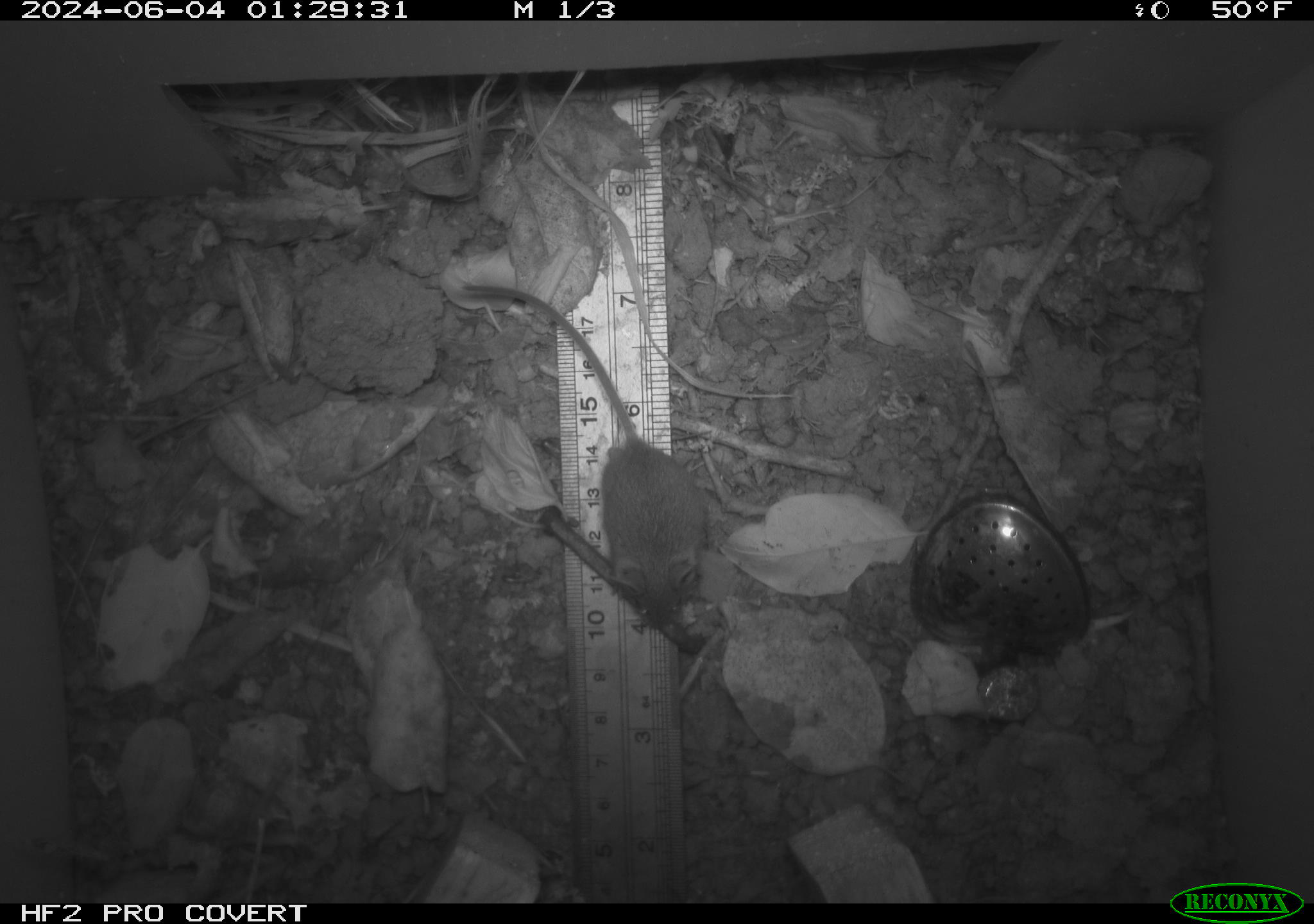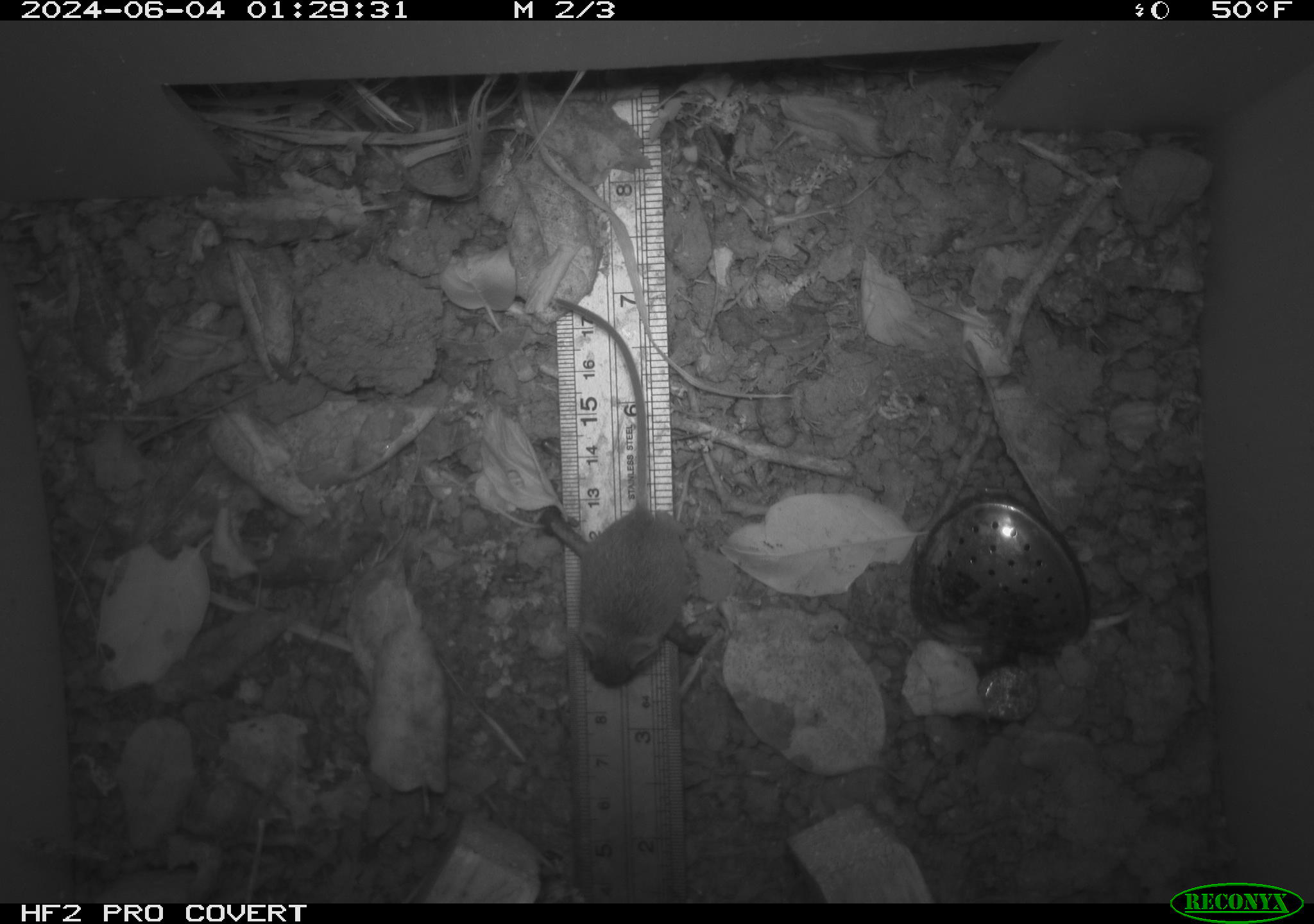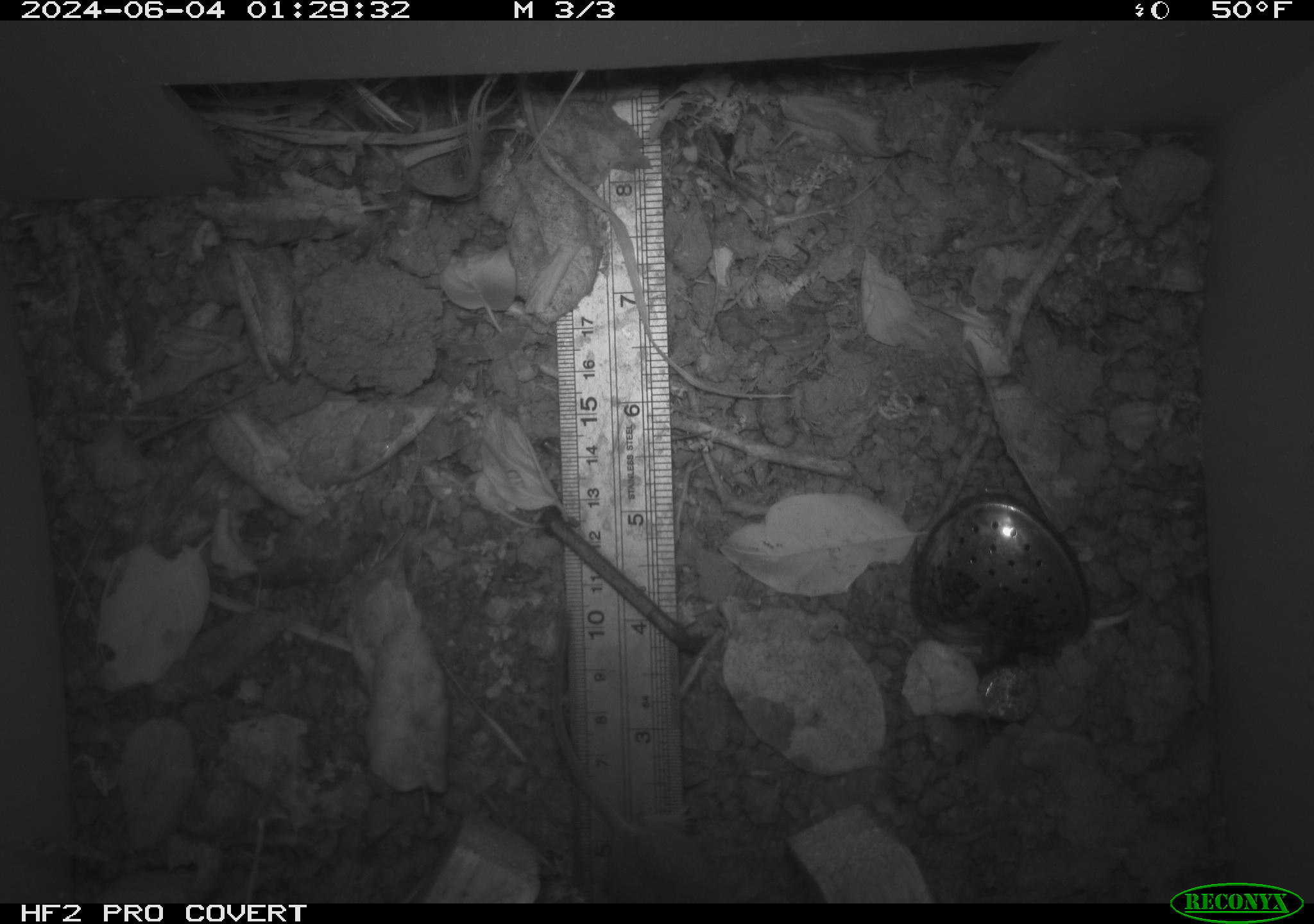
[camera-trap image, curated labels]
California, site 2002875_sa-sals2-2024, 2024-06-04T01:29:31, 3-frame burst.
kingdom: Animalia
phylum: Chordata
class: Mammalia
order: Rodentia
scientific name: Rodentia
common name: mouse species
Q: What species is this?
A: Mouse species (Rodentia).